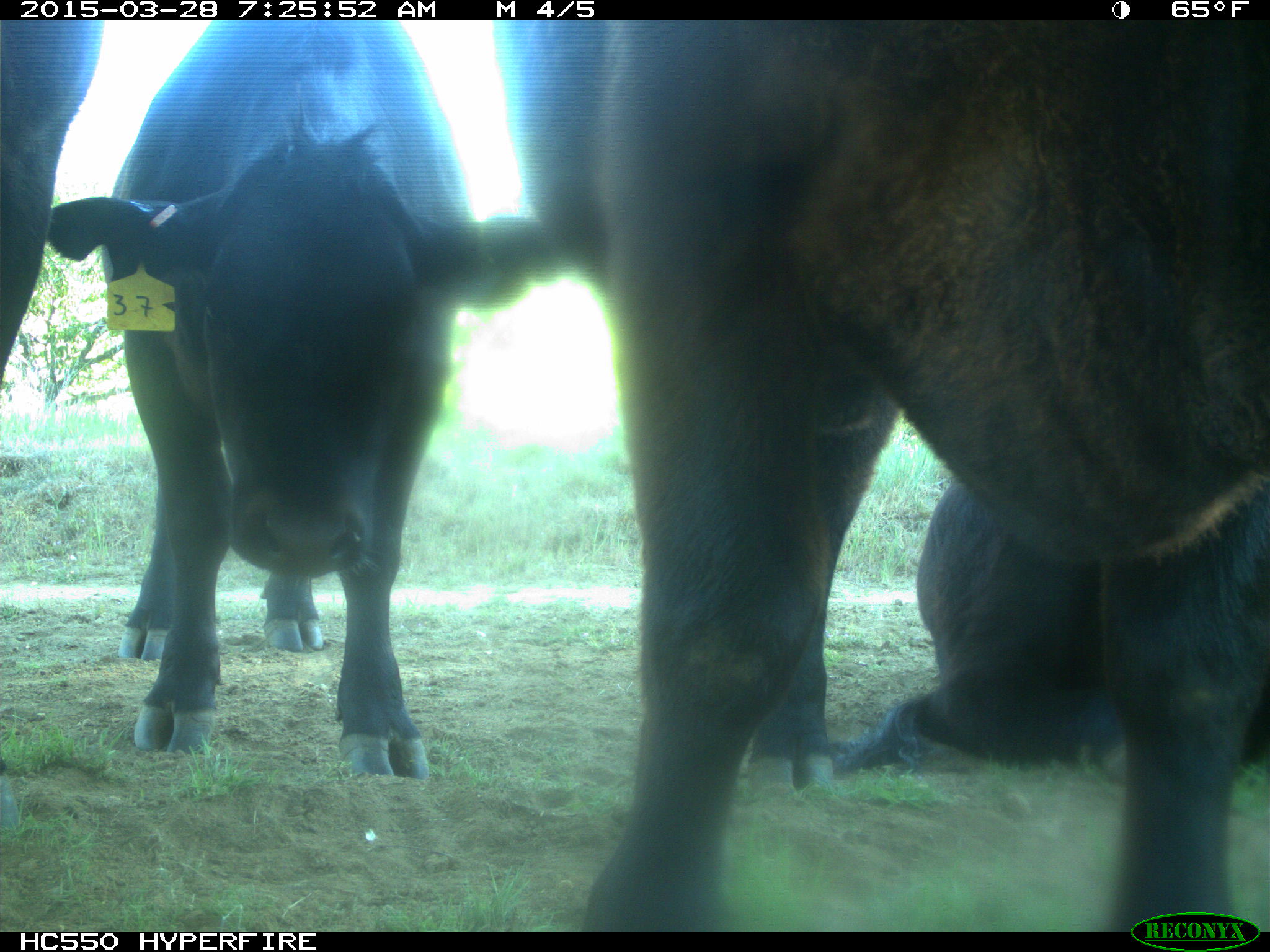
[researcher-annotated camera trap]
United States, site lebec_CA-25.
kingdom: Animalia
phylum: Chordata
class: Mammalia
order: Artiodactyla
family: Bovidae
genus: Bos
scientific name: Bos taurus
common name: domestic cow